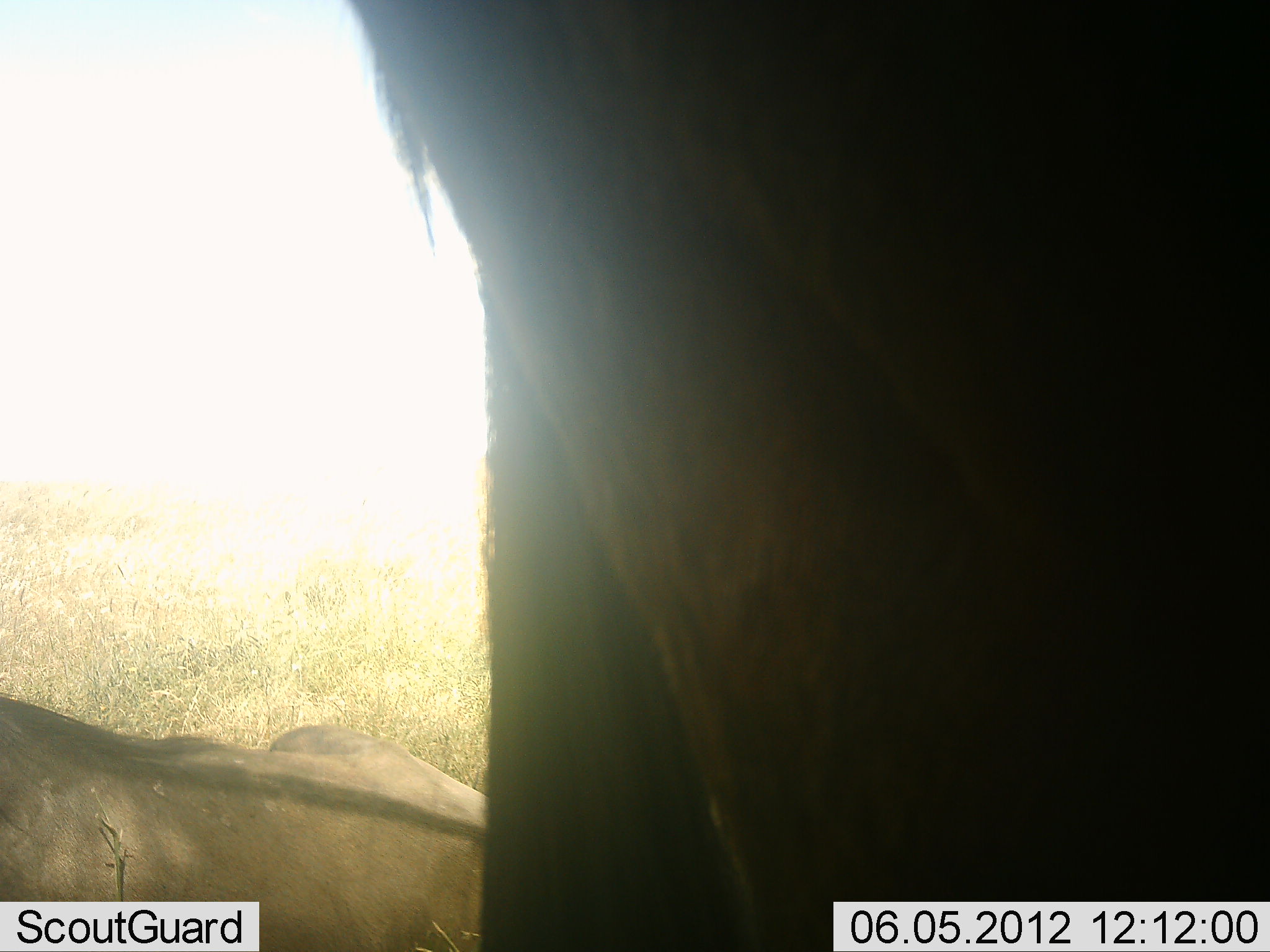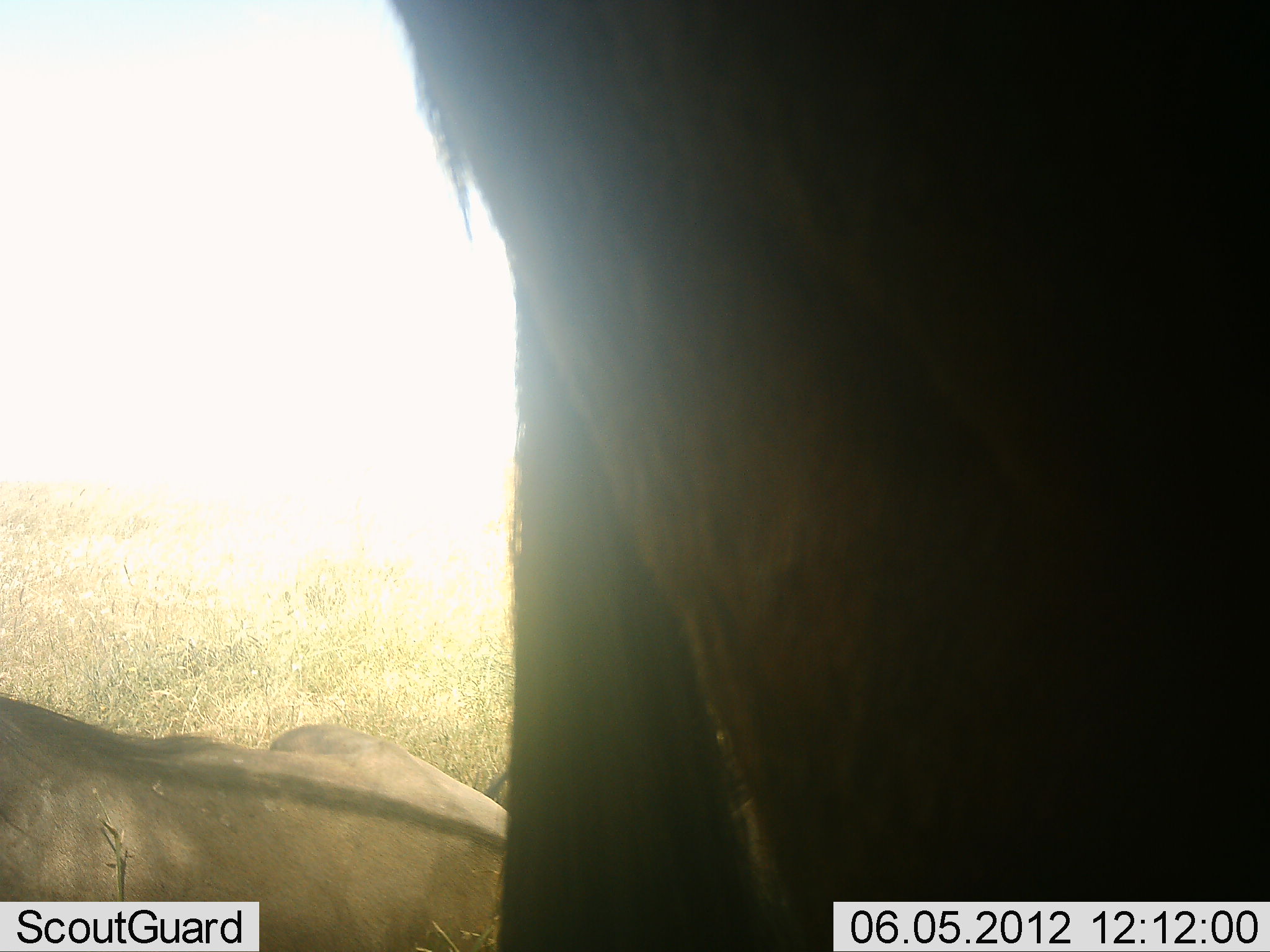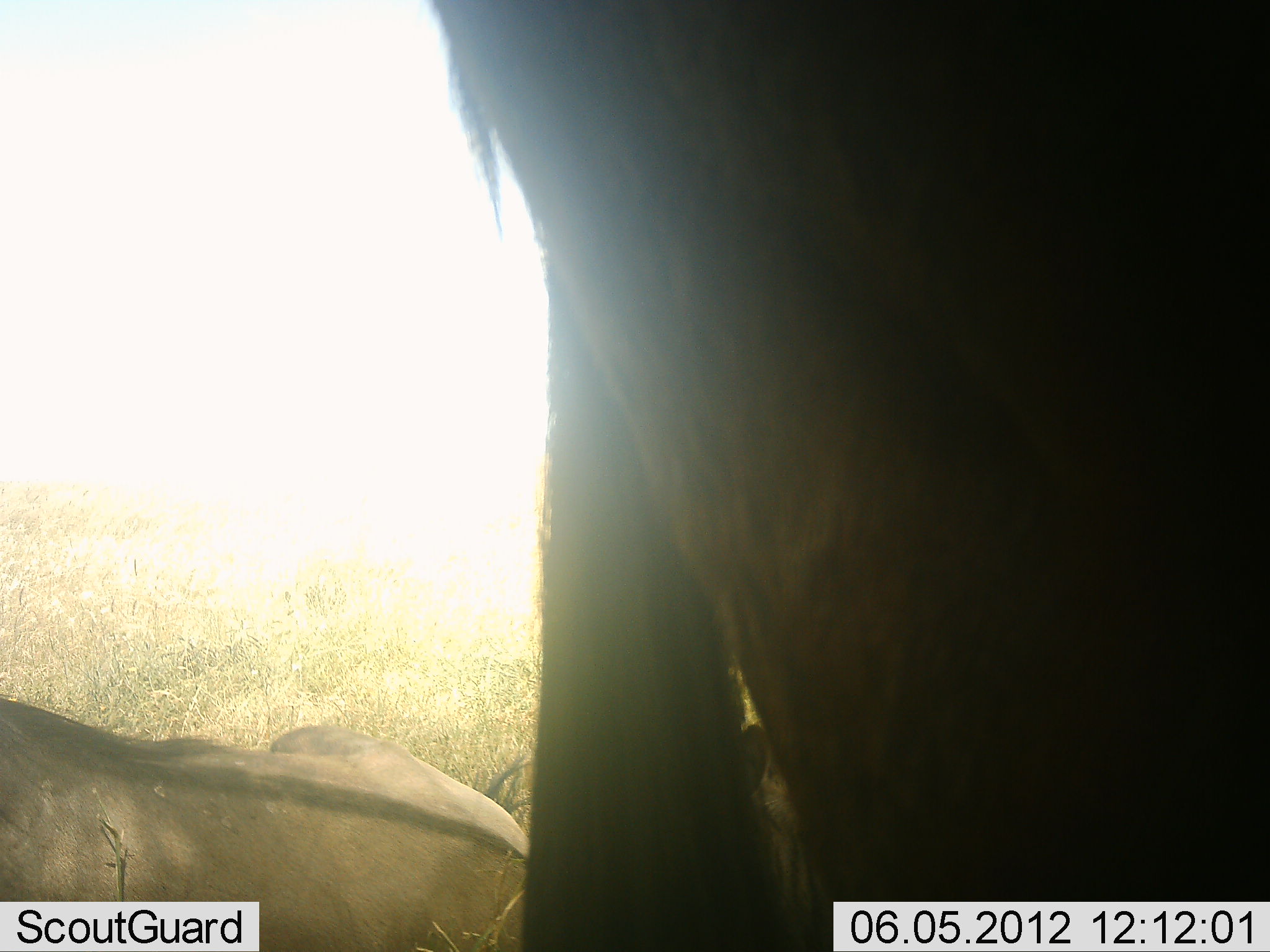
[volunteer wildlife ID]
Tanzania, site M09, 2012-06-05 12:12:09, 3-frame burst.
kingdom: Animalia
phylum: Chordata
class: Mammalia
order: Artiodactyla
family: Bovidae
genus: Connochaetes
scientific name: Connochaetes taurinus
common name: blue wildebeest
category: wildebeest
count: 2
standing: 100%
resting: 90%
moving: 10%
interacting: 0%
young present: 0%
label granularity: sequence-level